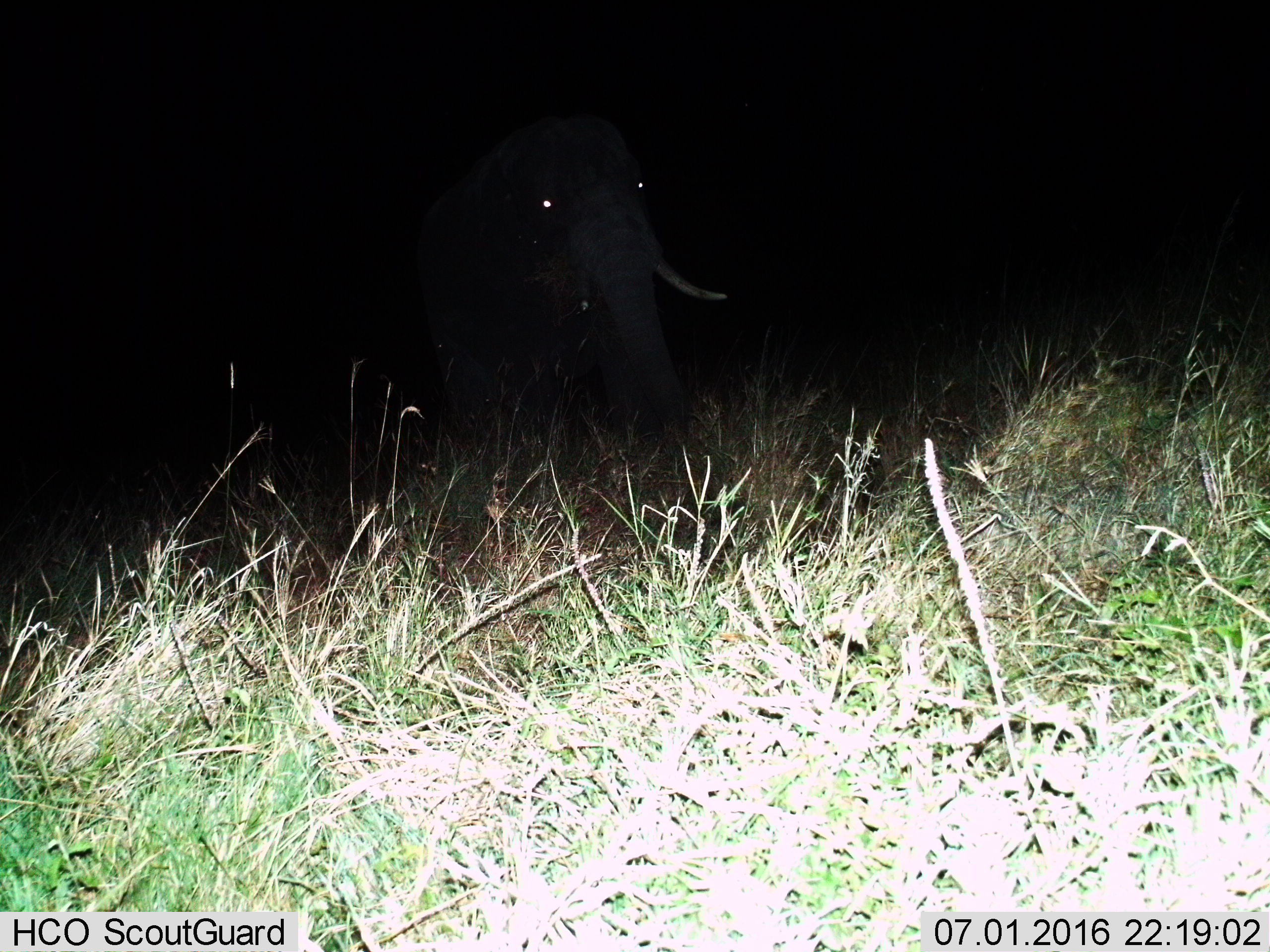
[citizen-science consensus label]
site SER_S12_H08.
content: unidentified animal